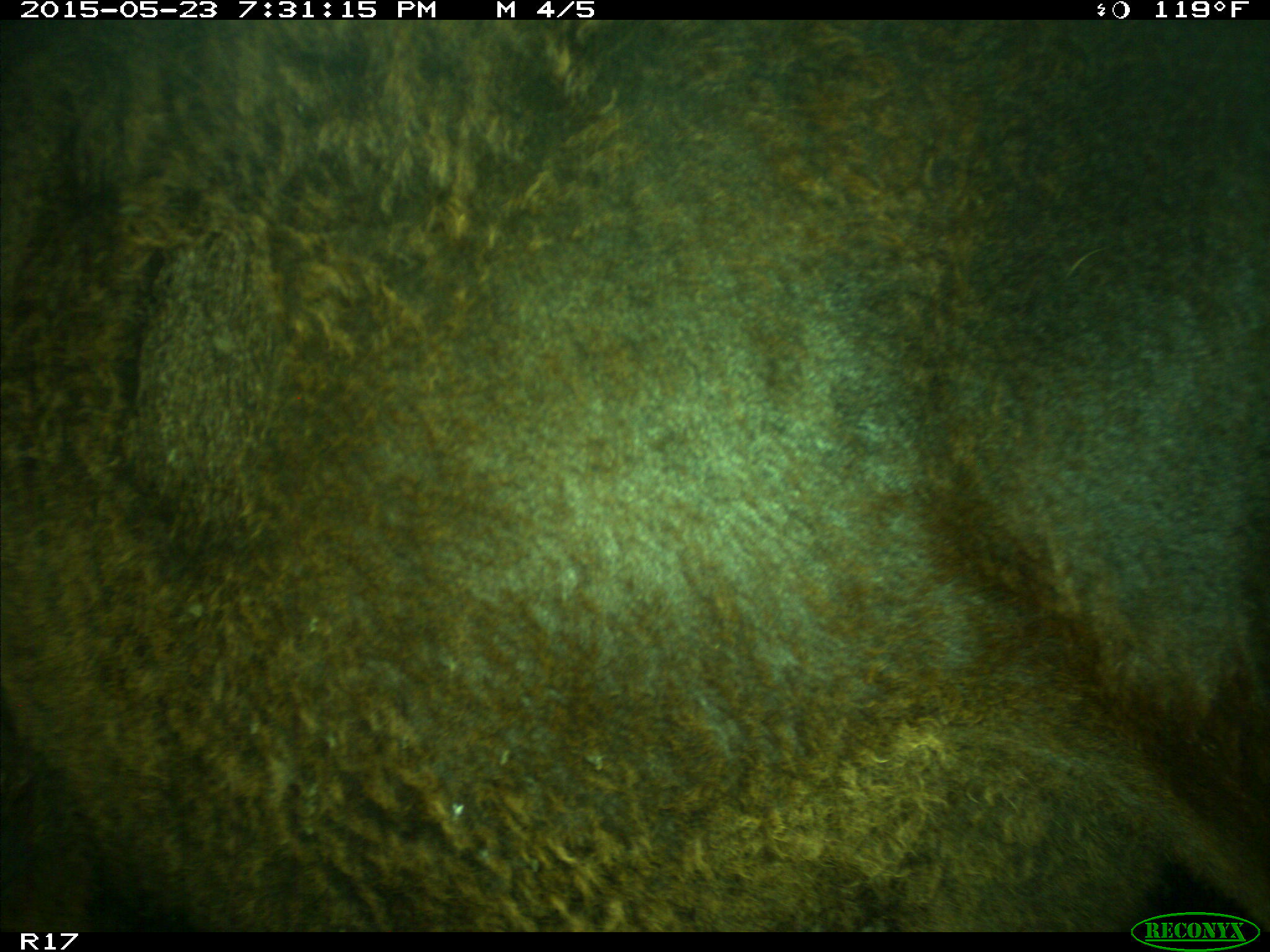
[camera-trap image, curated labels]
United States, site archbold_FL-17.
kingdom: Animalia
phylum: Chordata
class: Mammalia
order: Artiodactyla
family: Bovidae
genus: Bos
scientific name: Bos taurus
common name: domestic cow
Bos taurus (domestic cow).